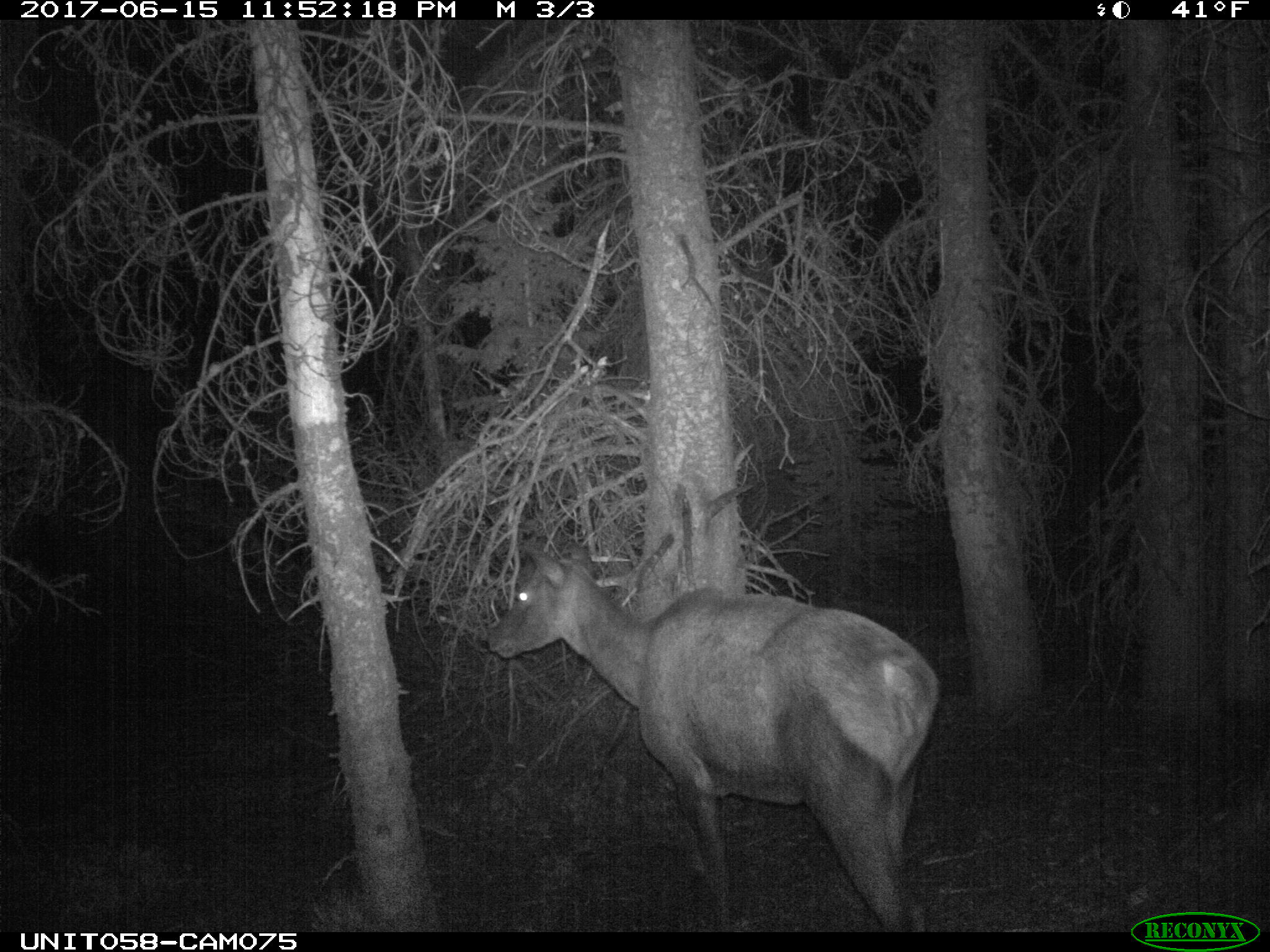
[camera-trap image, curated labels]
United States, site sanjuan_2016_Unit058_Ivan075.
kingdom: Animalia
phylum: Chordata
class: Mammalia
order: Artiodactyla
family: Cervidae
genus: Cervus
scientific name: Cervus elaphus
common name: red deer